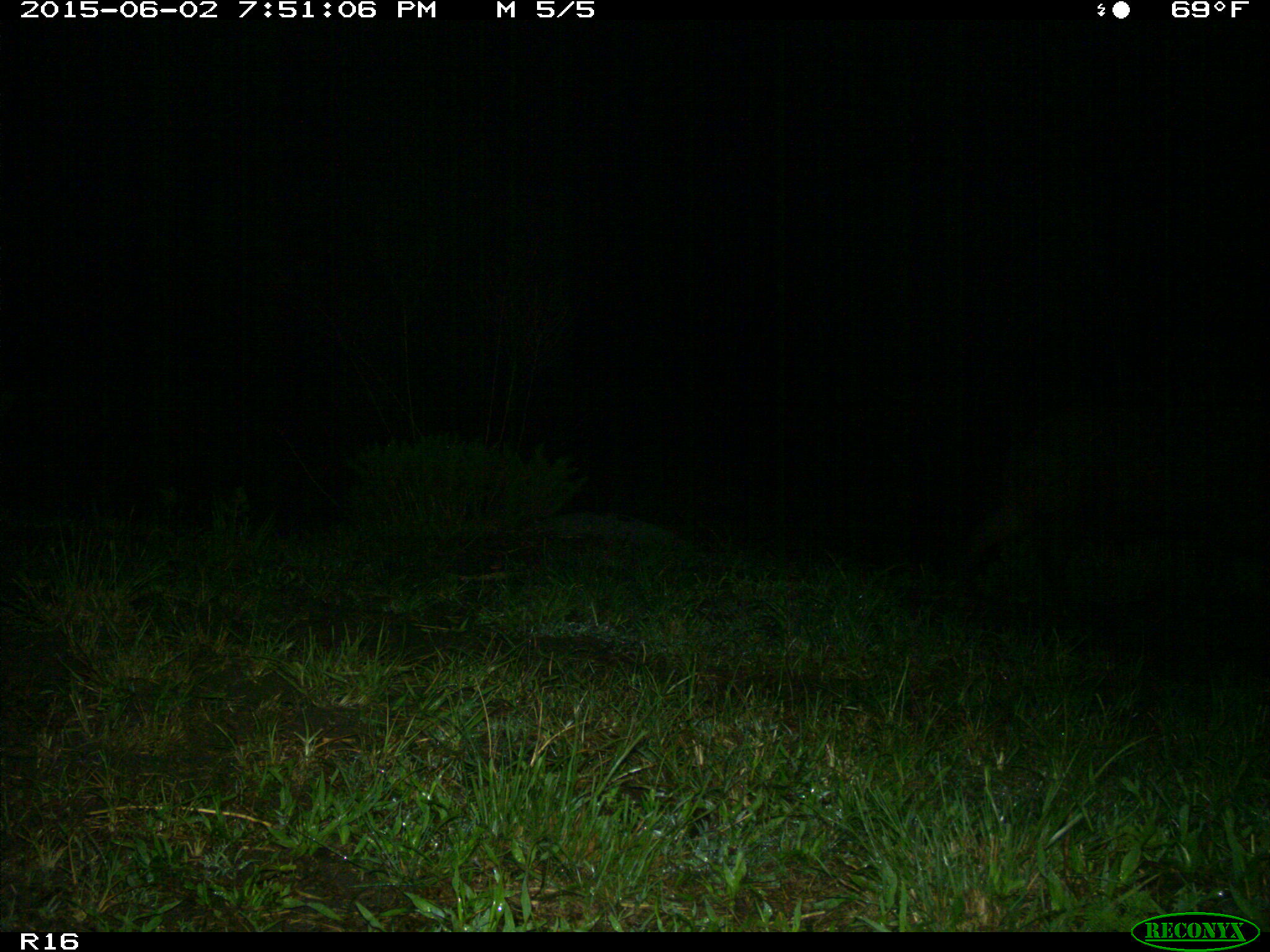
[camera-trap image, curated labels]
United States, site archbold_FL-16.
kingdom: Animalia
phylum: Chordata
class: Mammalia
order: Artiodactyla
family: Suidae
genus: Sus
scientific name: Sus scrofa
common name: wild boar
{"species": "Sus scrofa (wild boar)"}